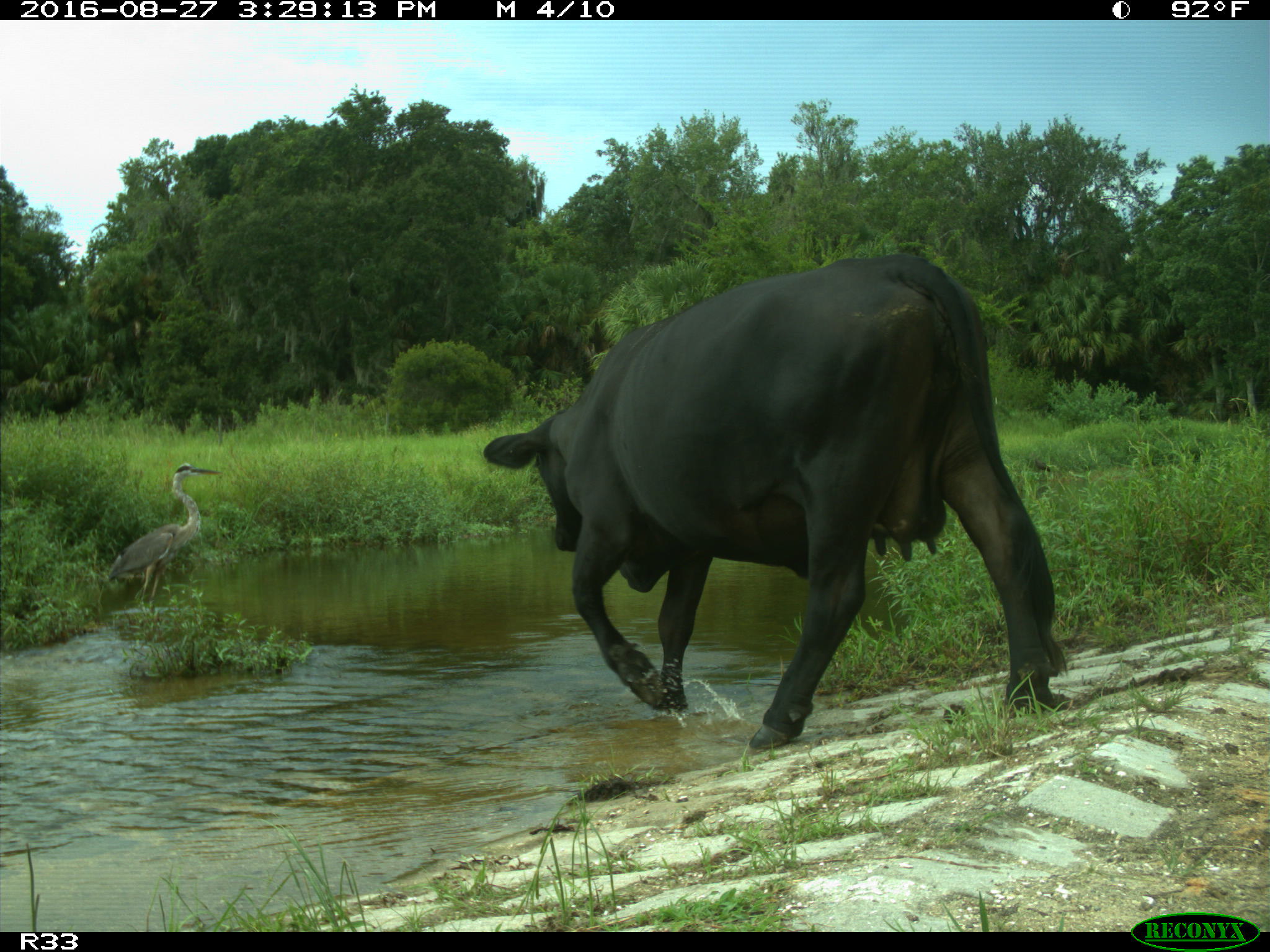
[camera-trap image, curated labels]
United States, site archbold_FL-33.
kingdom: Animalia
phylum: Chordata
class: Mammalia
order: Artiodactyla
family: Bovidae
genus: Bos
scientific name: Bos taurus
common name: domestic cow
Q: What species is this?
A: Bos taurus (domestic cow).